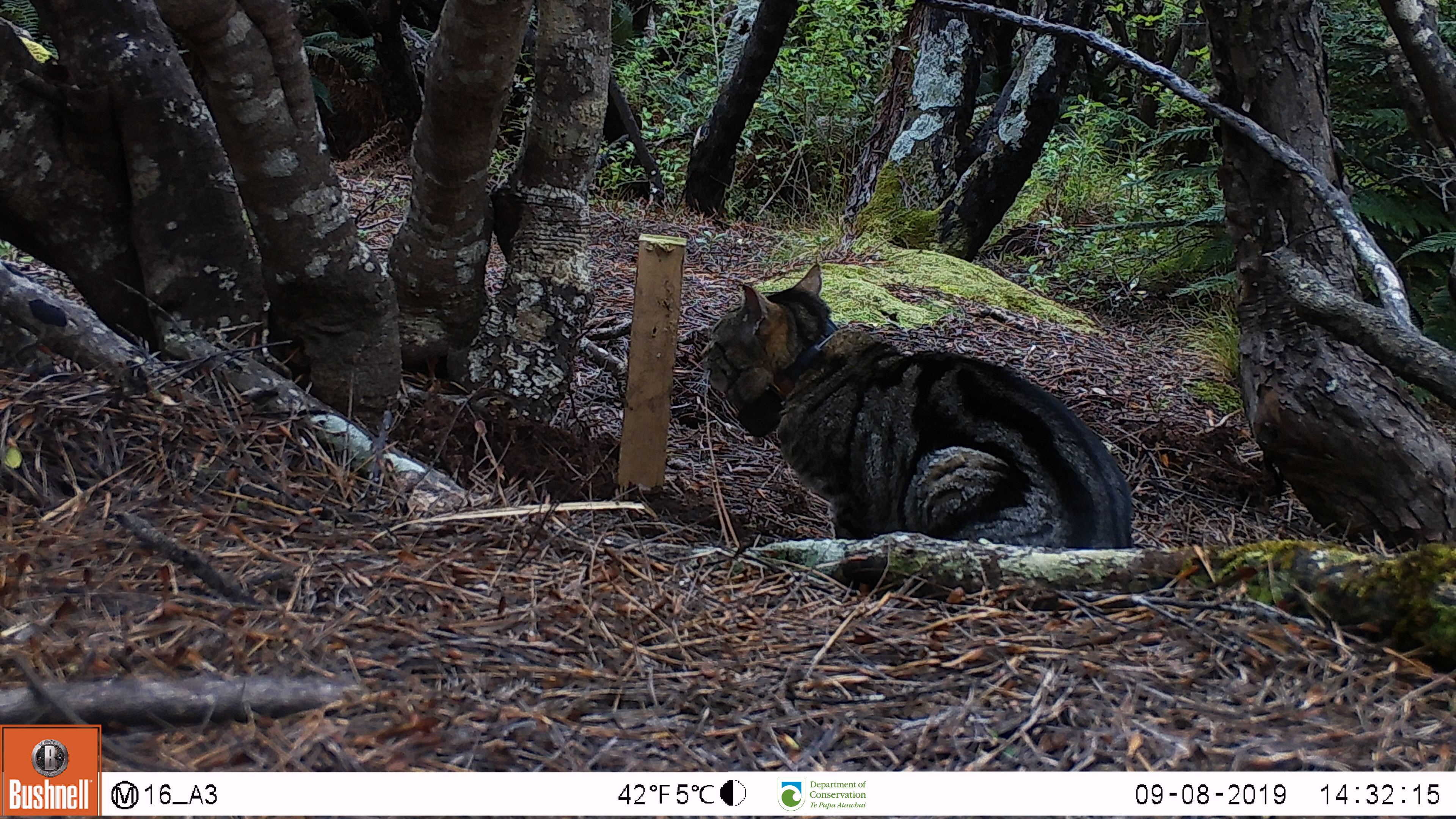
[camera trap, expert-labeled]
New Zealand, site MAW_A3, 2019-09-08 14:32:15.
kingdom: Animalia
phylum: Chordata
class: Mammalia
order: Carnivora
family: Felidae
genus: Felis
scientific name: Felis catus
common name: domestic cat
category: cat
Cat (domestic cat) (Felis catus).